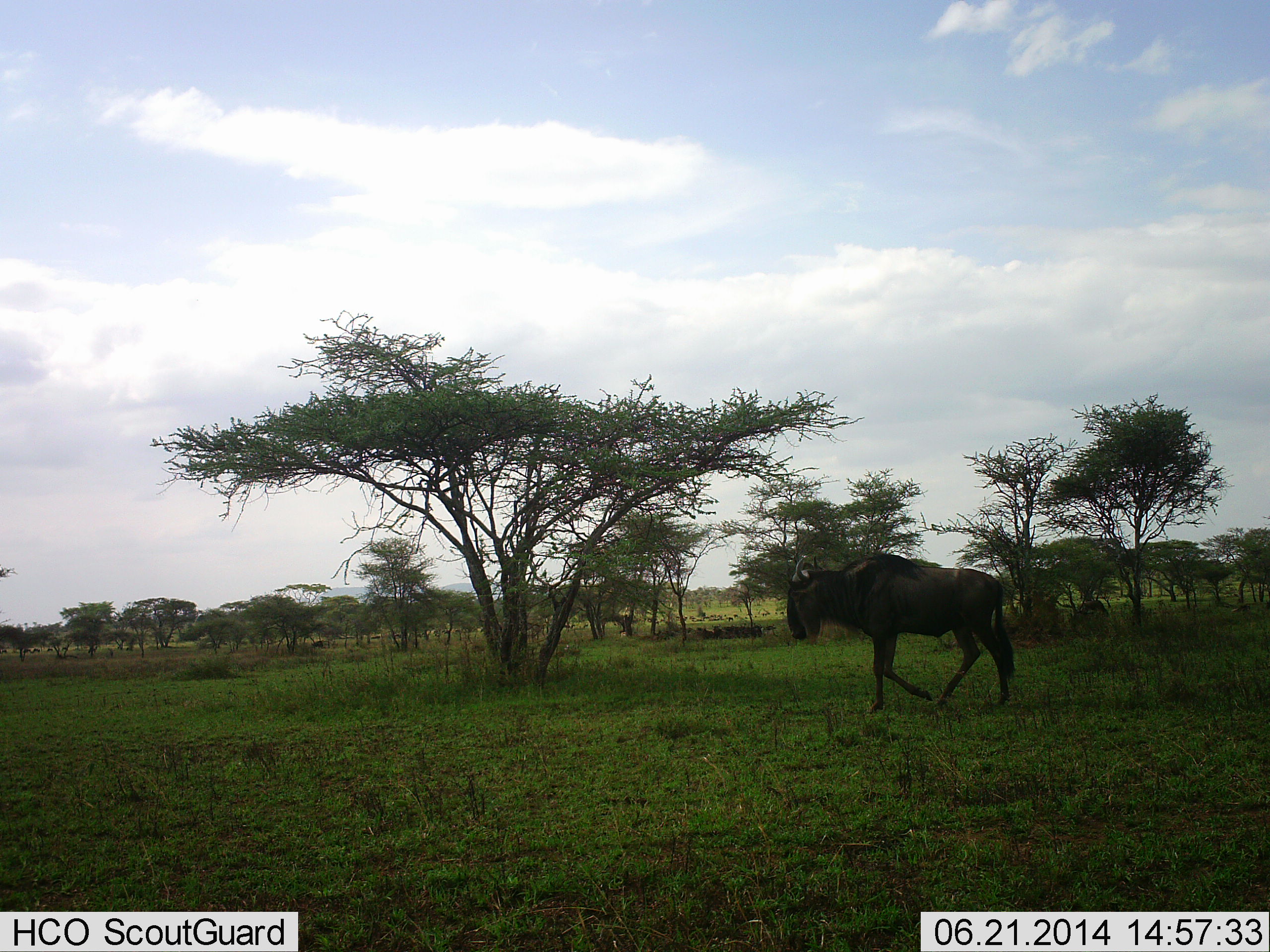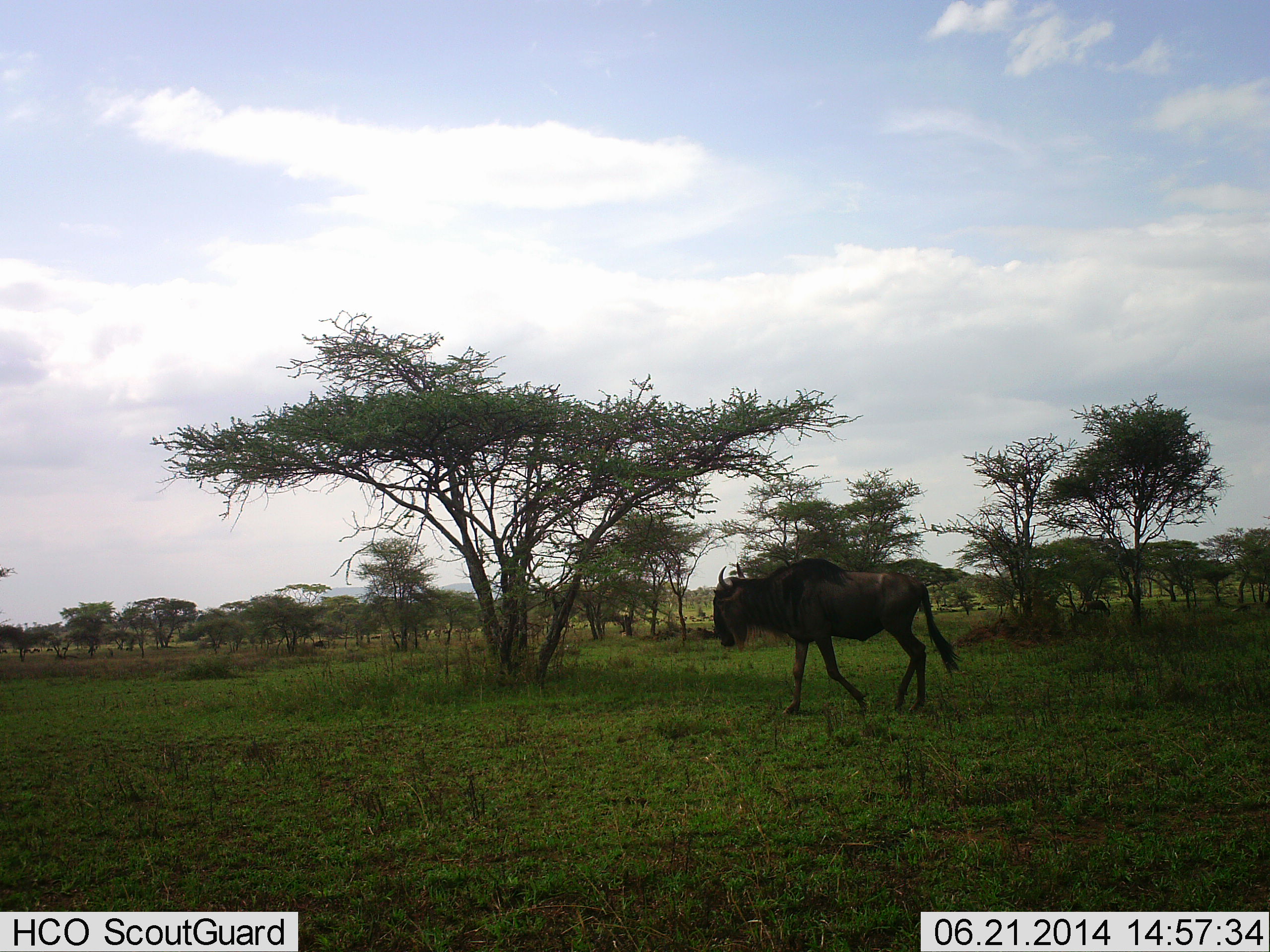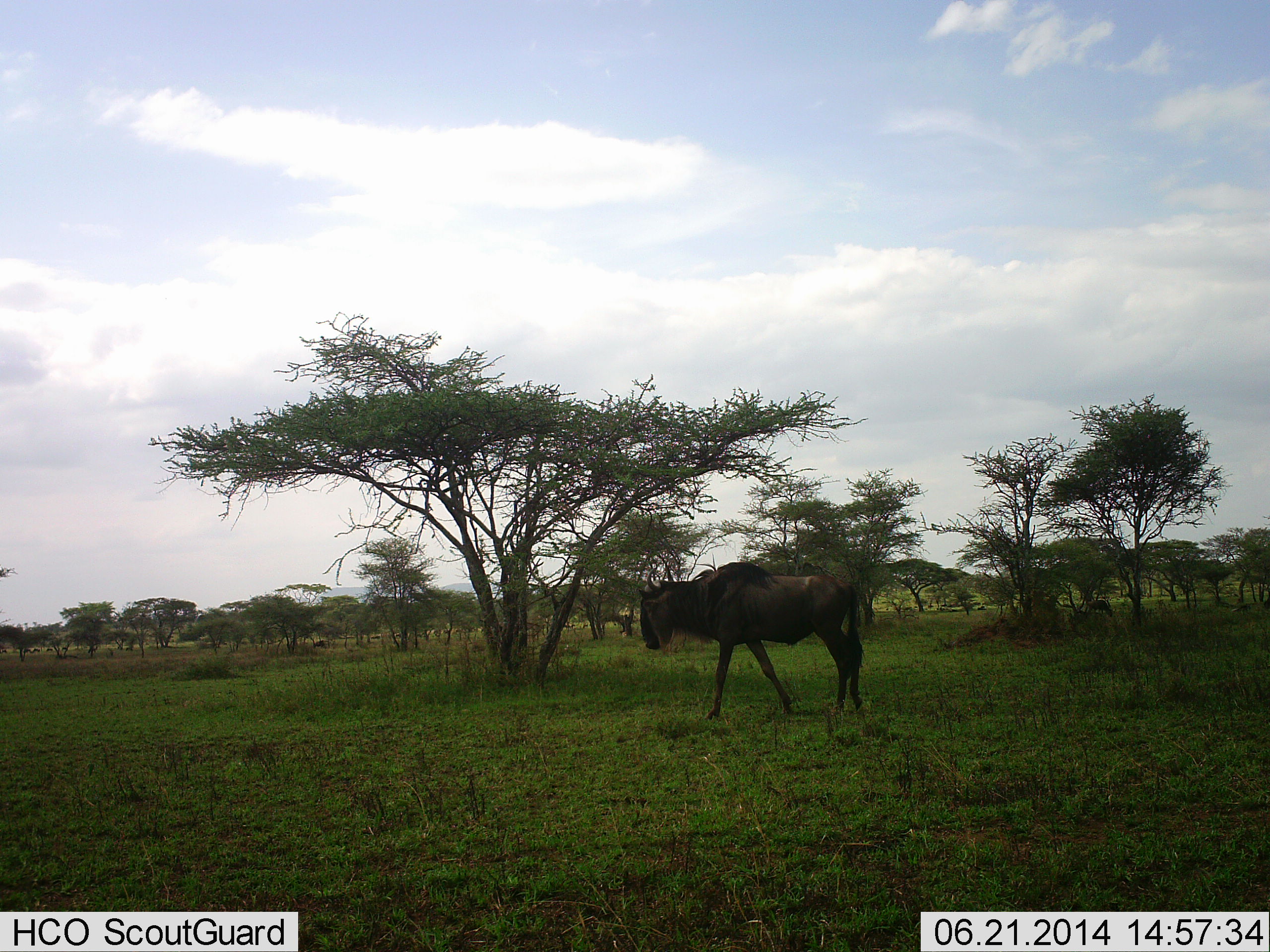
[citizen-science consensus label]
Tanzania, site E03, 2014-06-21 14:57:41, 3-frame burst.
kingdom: Animalia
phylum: Chordata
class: Mammalia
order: Artiodactyla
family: Bovidae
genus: Connochaetes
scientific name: Connochaetes taurinus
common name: blue wildebeest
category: wildebeest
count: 1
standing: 9%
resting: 0%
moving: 100%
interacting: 0%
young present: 0%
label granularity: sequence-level